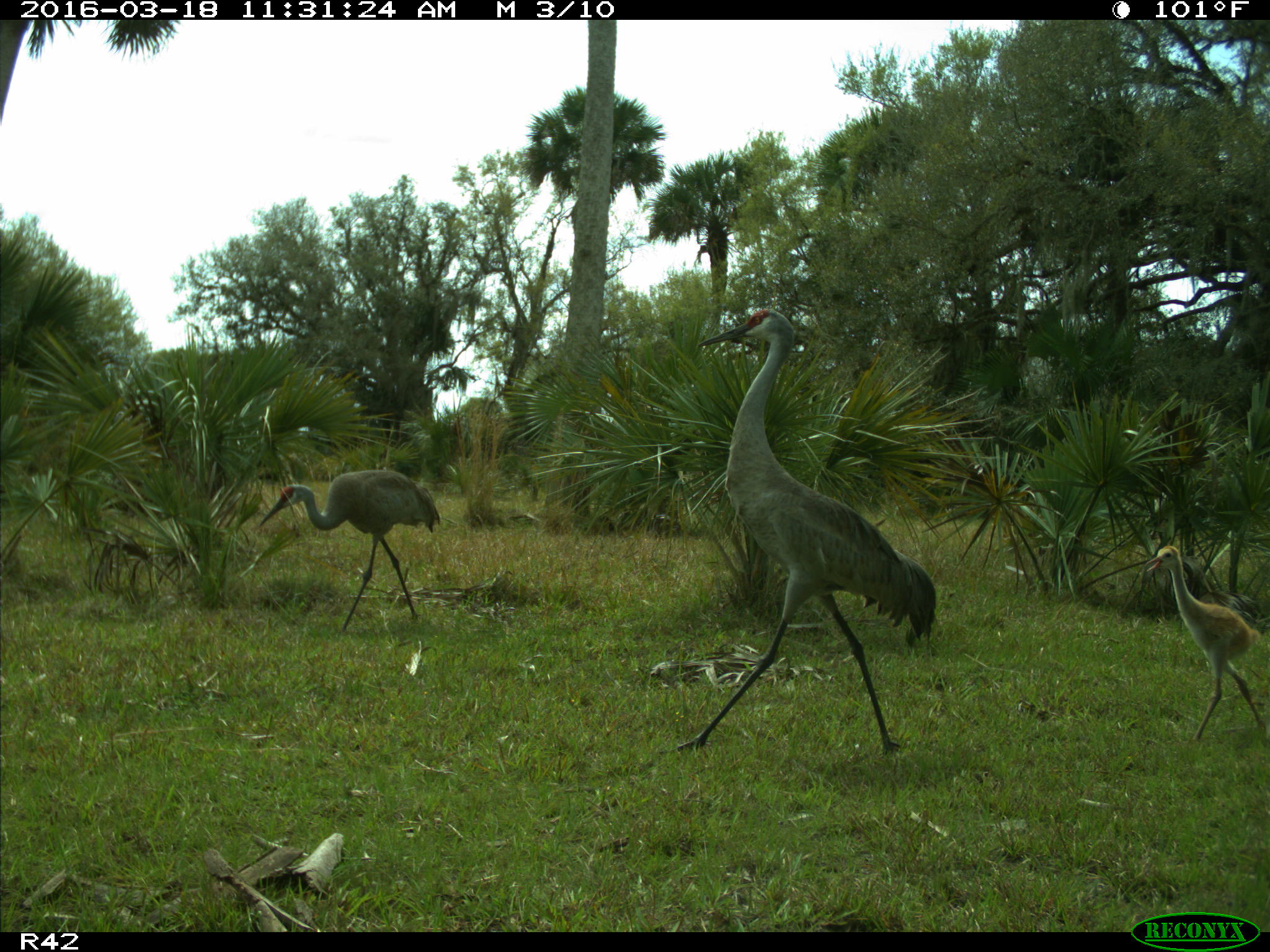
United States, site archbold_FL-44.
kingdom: Animalia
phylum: Chordata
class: Aves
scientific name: Aves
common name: birds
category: unidentified bird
Unidentified bird (birds) (Aves).